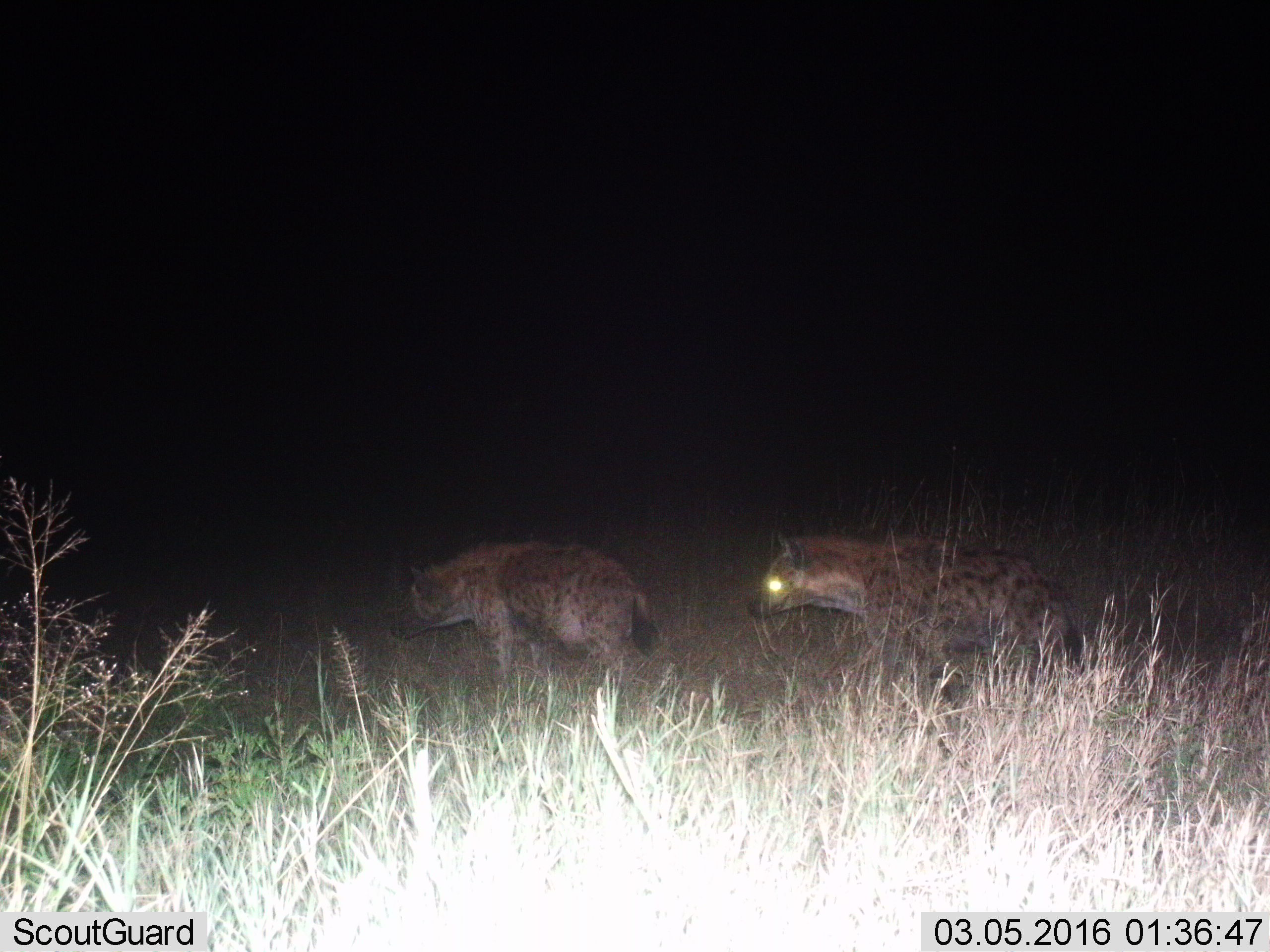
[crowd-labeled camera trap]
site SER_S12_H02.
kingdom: Animalia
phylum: Chordata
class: Mammalia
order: Carnivora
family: Hyaenidae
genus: Crocuta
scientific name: Crocuta crocuta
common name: spotted hyena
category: hyenaspotted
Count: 2.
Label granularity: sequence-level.